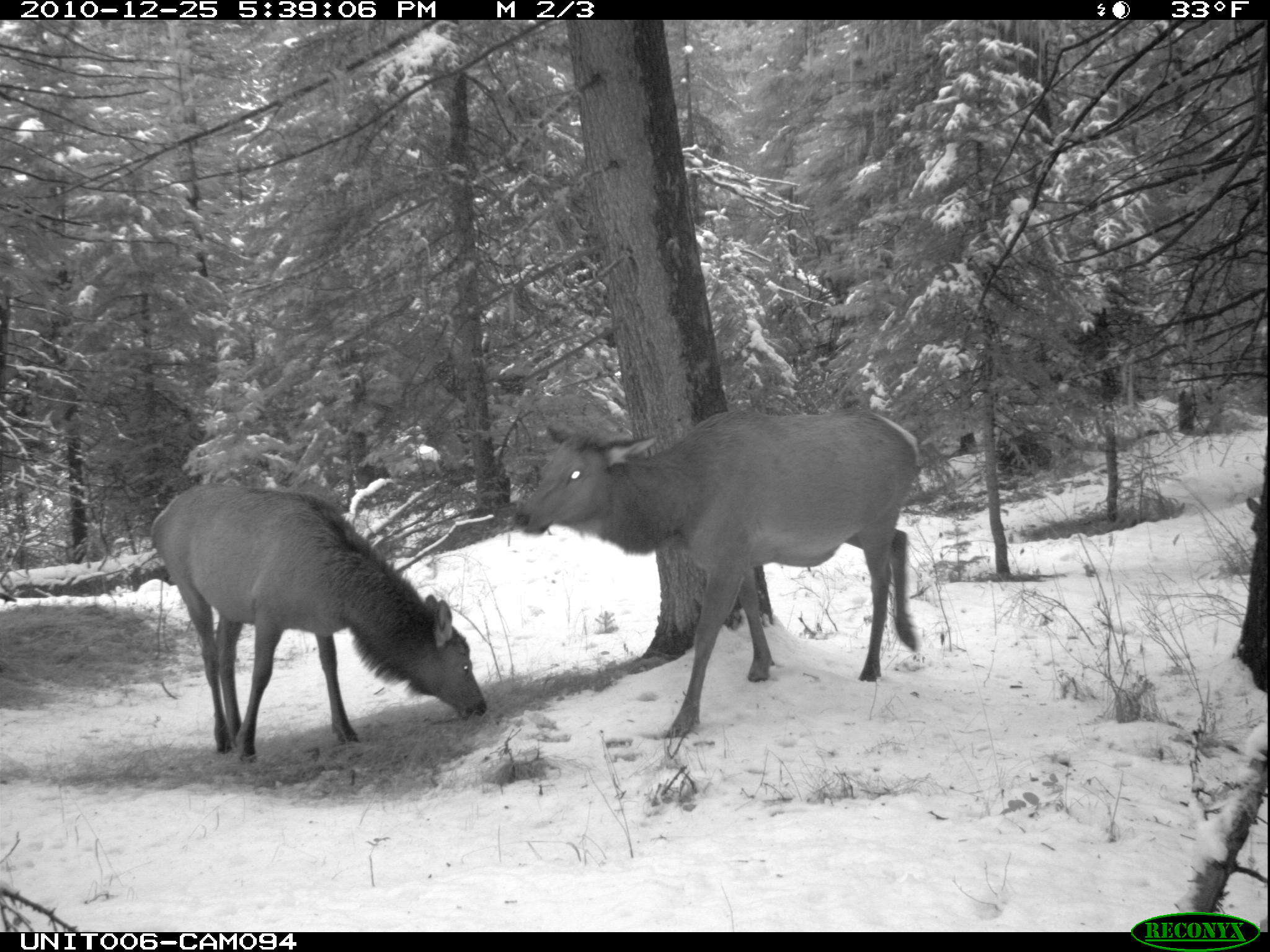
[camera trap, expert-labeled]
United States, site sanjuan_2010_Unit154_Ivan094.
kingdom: Animalia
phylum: Chordata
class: Mammalia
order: Artiodactyla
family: Cervidae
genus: Cervus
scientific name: Cervus elaphus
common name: red deer